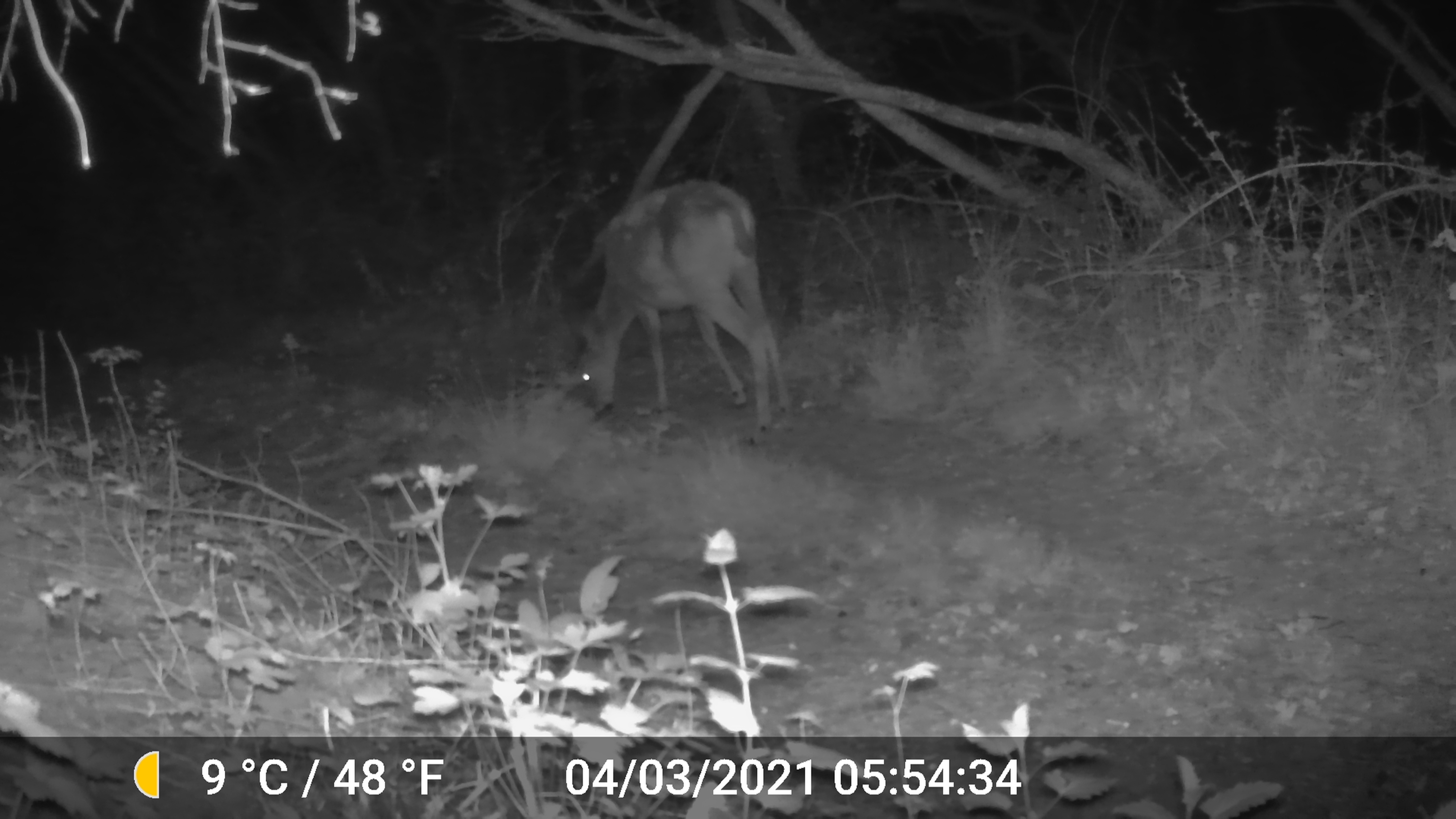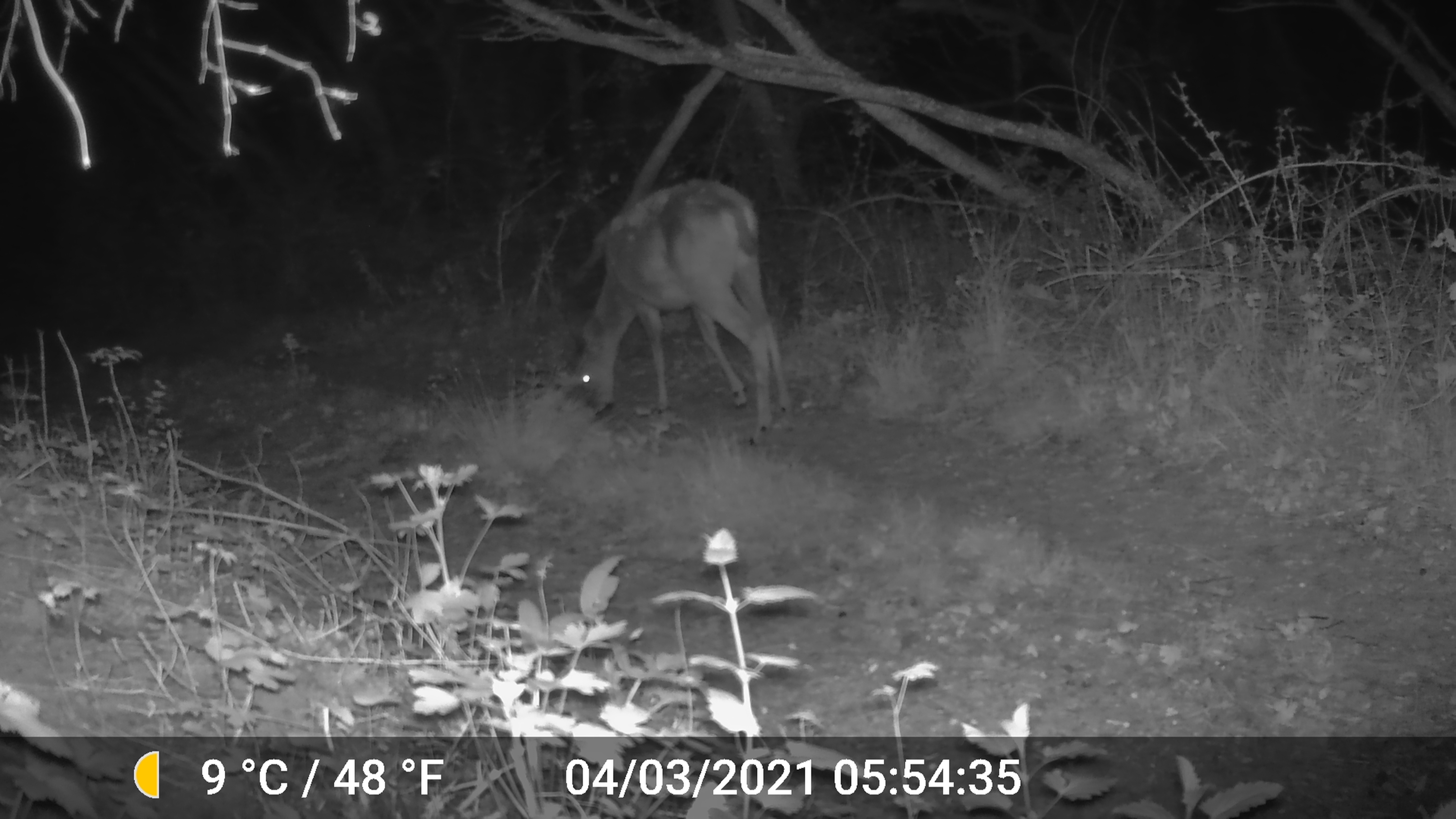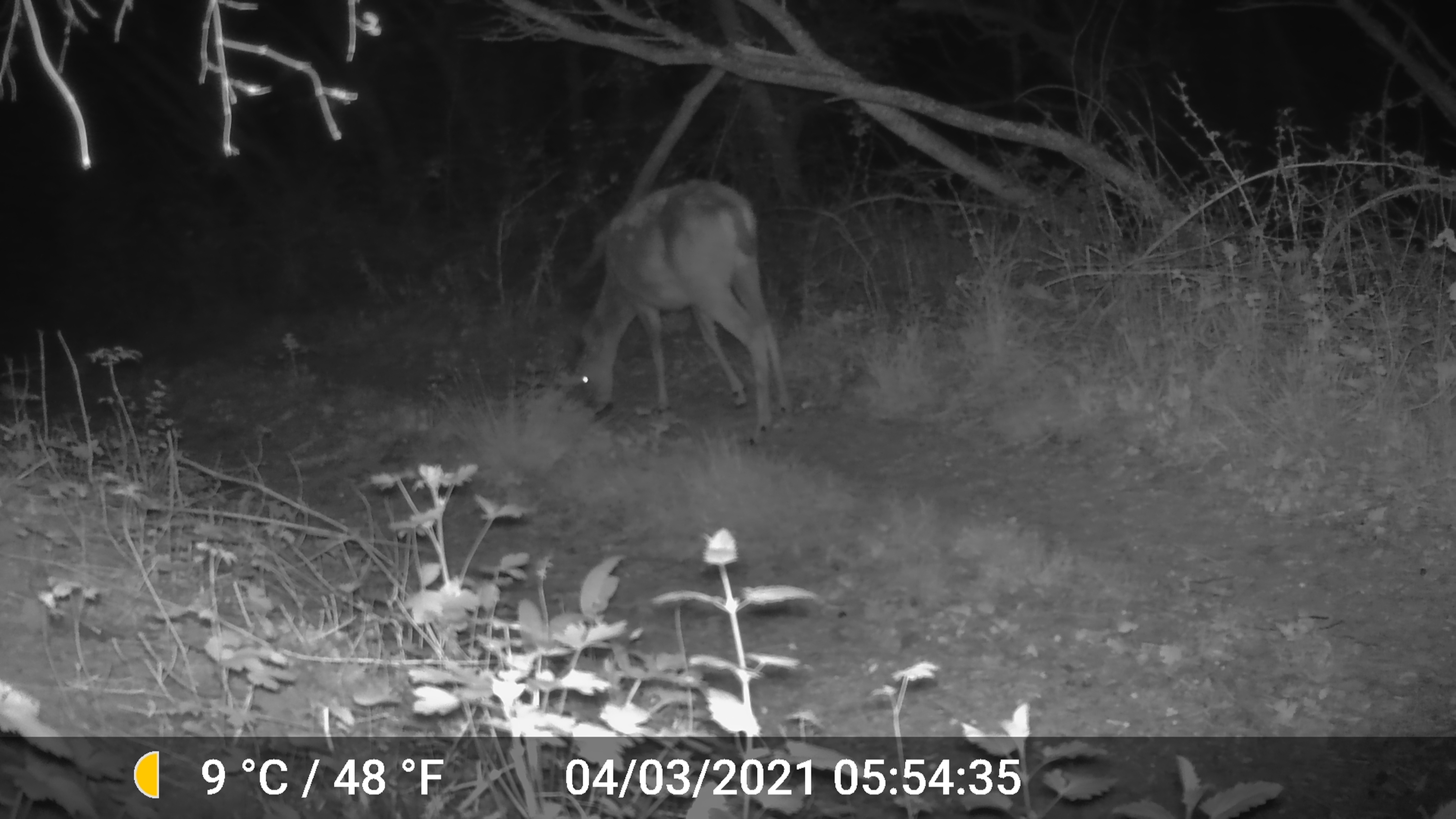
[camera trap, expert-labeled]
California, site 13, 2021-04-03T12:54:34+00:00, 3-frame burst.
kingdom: Animalia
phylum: Chordata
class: Mammalia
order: Artiodactyla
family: Cervidae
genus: Odocoileus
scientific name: Odocoileus hemionus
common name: mule deer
Mule deer (Odocoileus hemionus).